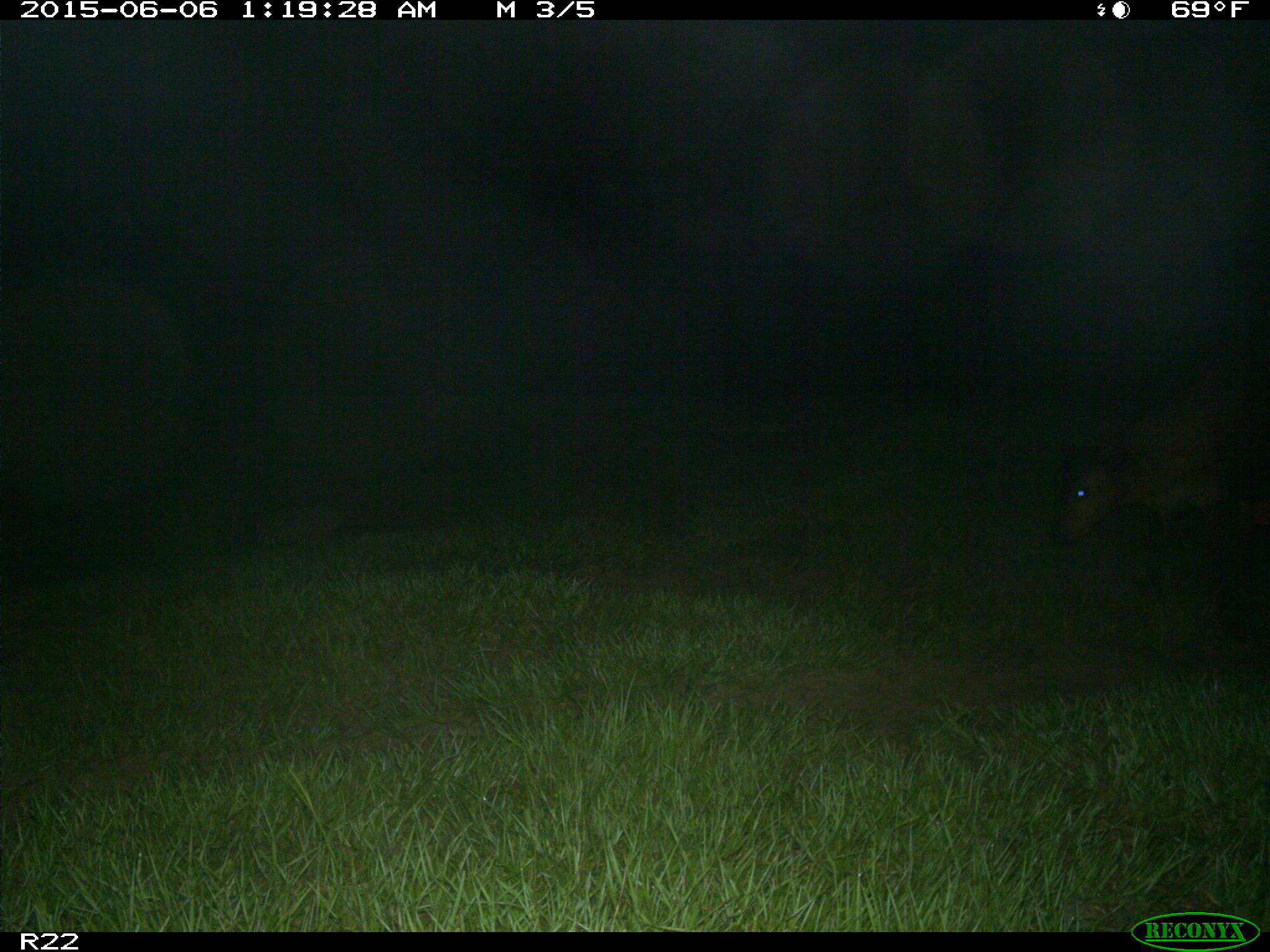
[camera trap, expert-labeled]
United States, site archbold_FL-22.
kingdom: Animalia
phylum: Chordata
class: Mammalia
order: Artiodactyla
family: Bovidae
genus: Bos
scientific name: Bos taurus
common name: domestic cow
Bos taurus (domestic cow).